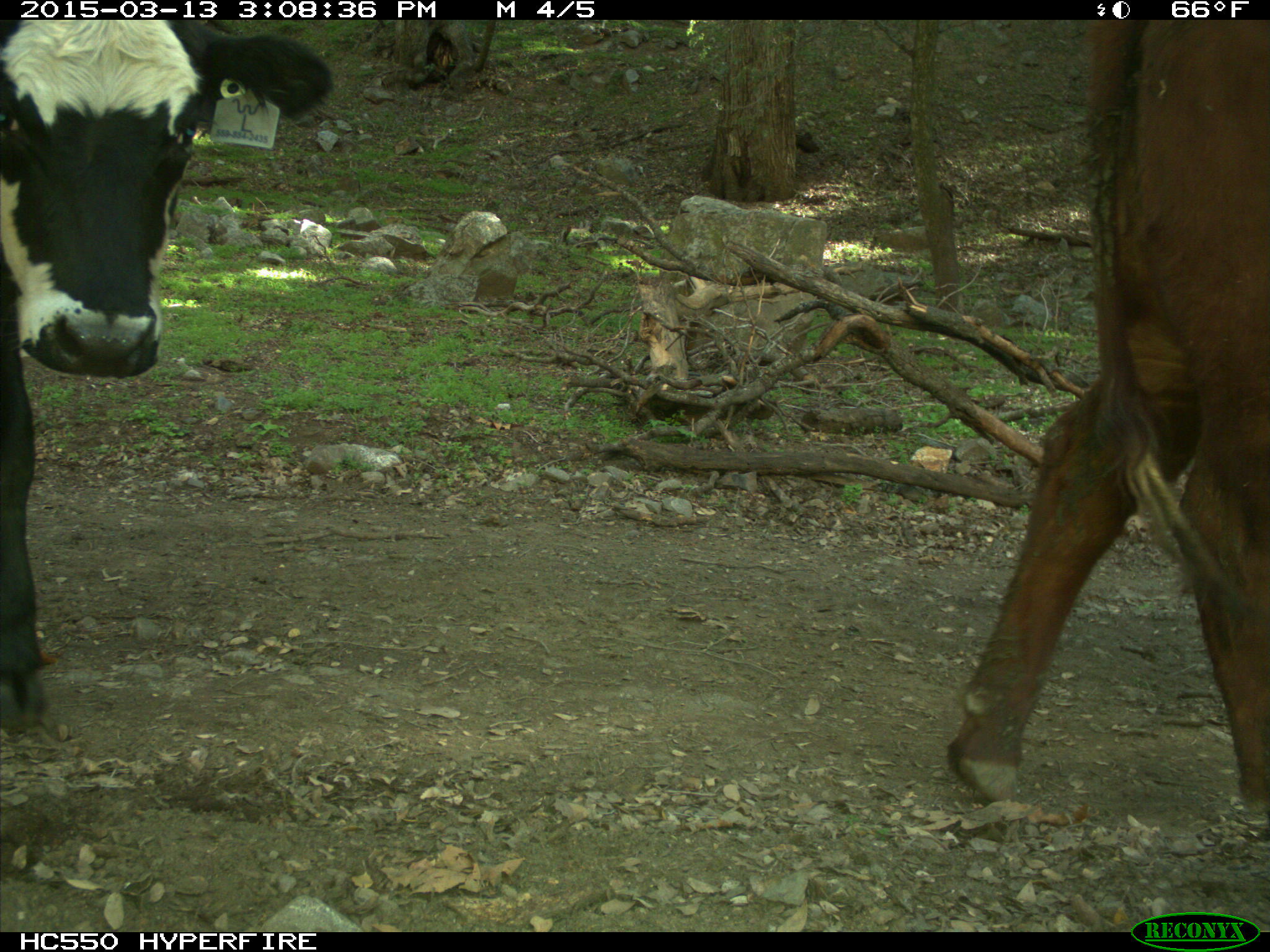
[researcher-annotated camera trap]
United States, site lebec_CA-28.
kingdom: Animalia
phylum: Chordata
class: Mammalia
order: Artiodactyla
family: Bovidae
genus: Bos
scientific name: Bos taurus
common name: domestic cow